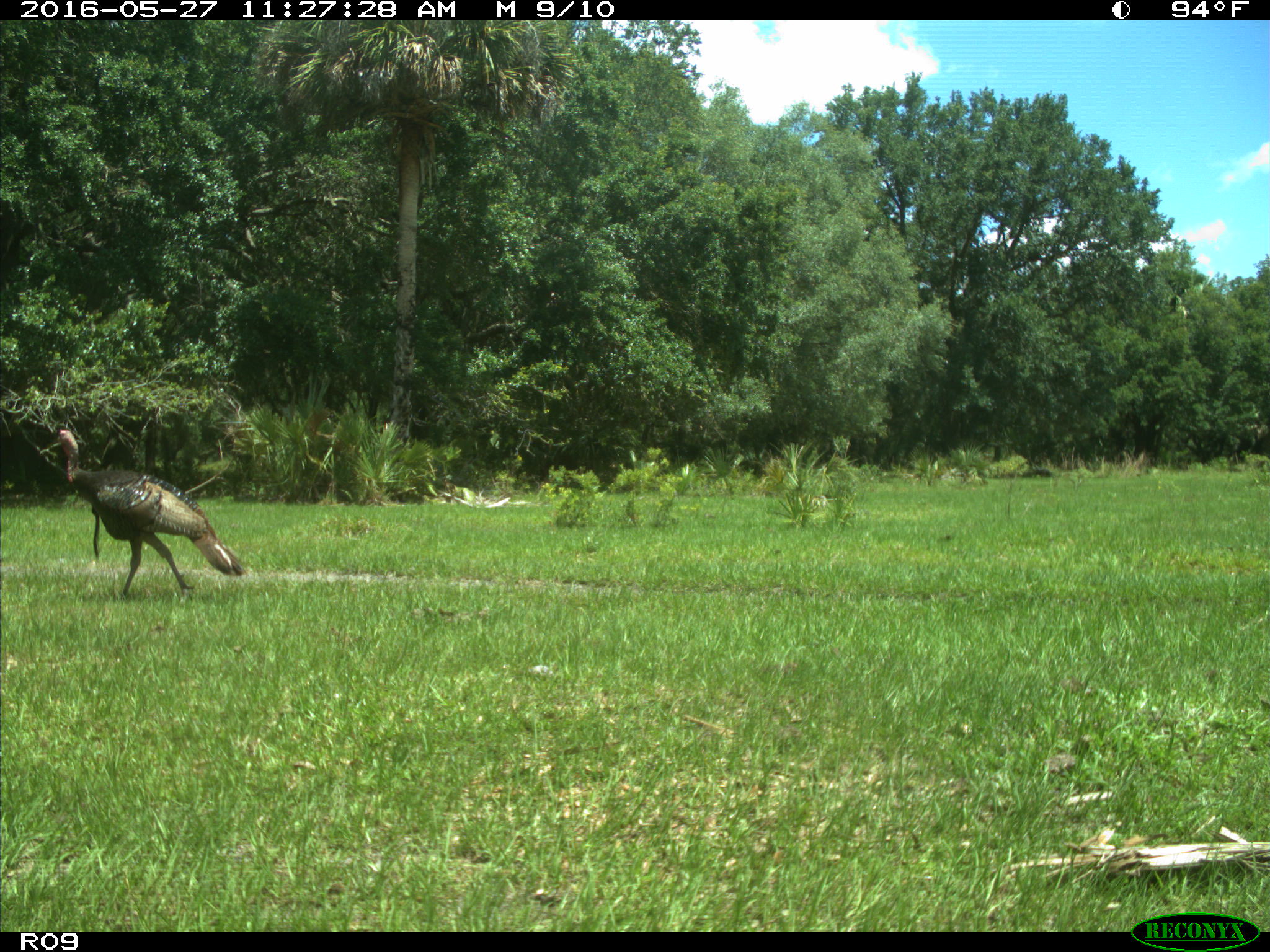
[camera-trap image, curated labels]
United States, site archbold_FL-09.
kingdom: Animalia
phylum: Chordata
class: Aves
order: Galliformes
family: Phasianidae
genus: Meleagris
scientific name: Meleagris gallopavo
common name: wild turkey